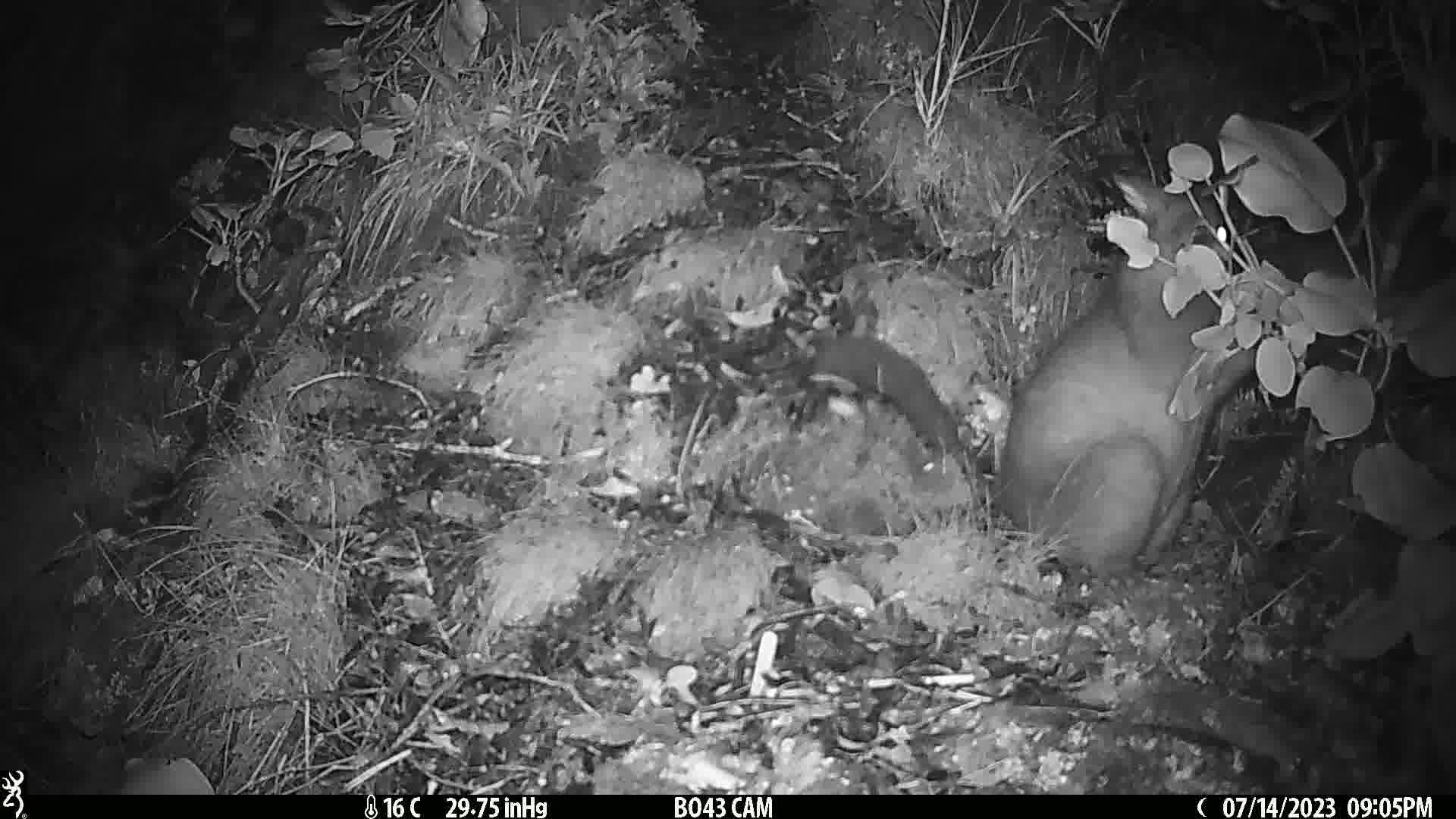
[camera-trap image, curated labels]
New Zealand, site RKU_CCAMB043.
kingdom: Animalia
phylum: Chordata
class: Mammalia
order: Diprotodontia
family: Phalangeridae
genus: Trichosurus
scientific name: Trichosurus vulpecula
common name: common brushtail possum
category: possum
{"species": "possum (common brushtail possum) (Trichosurus vulpecula)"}